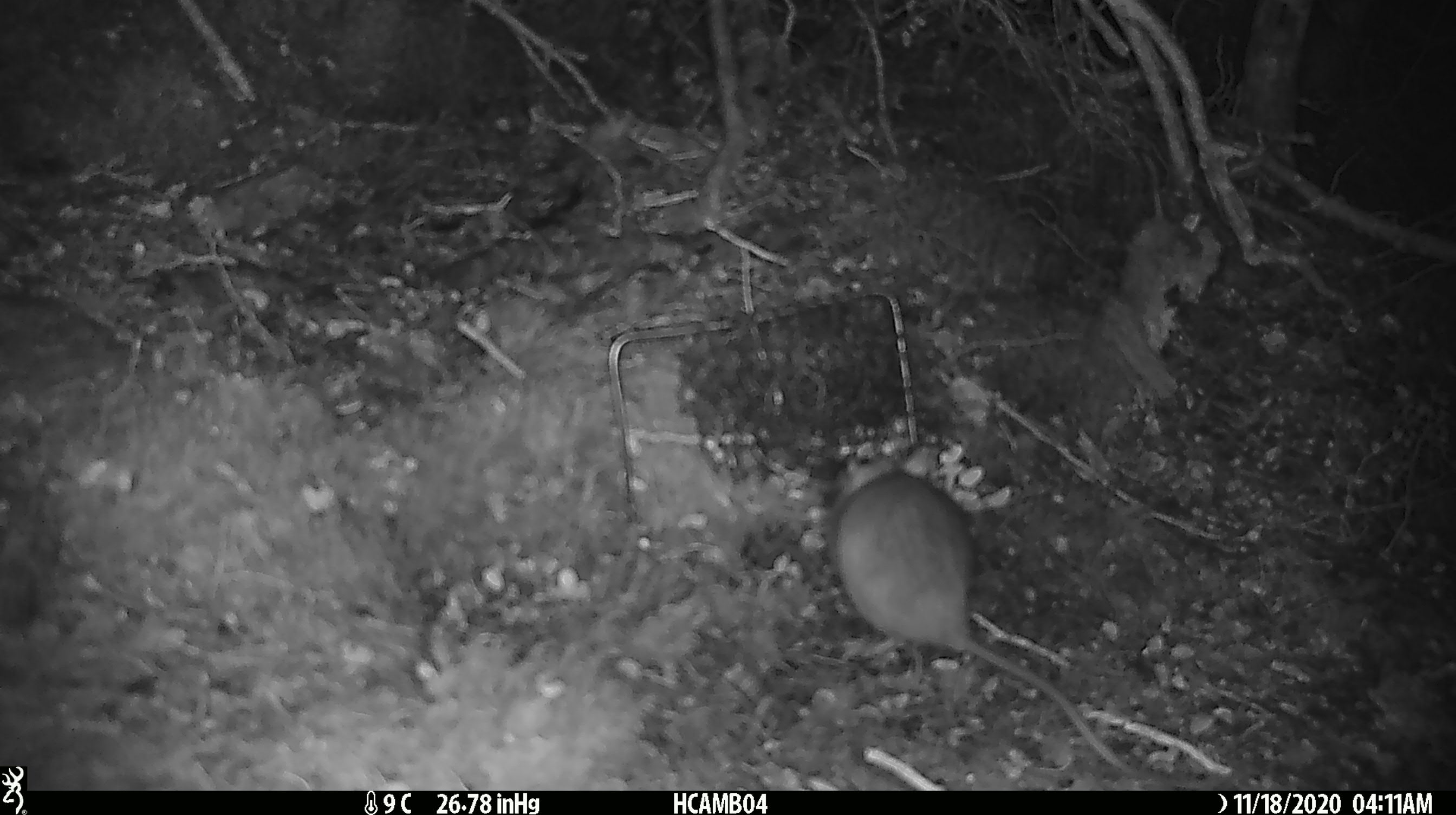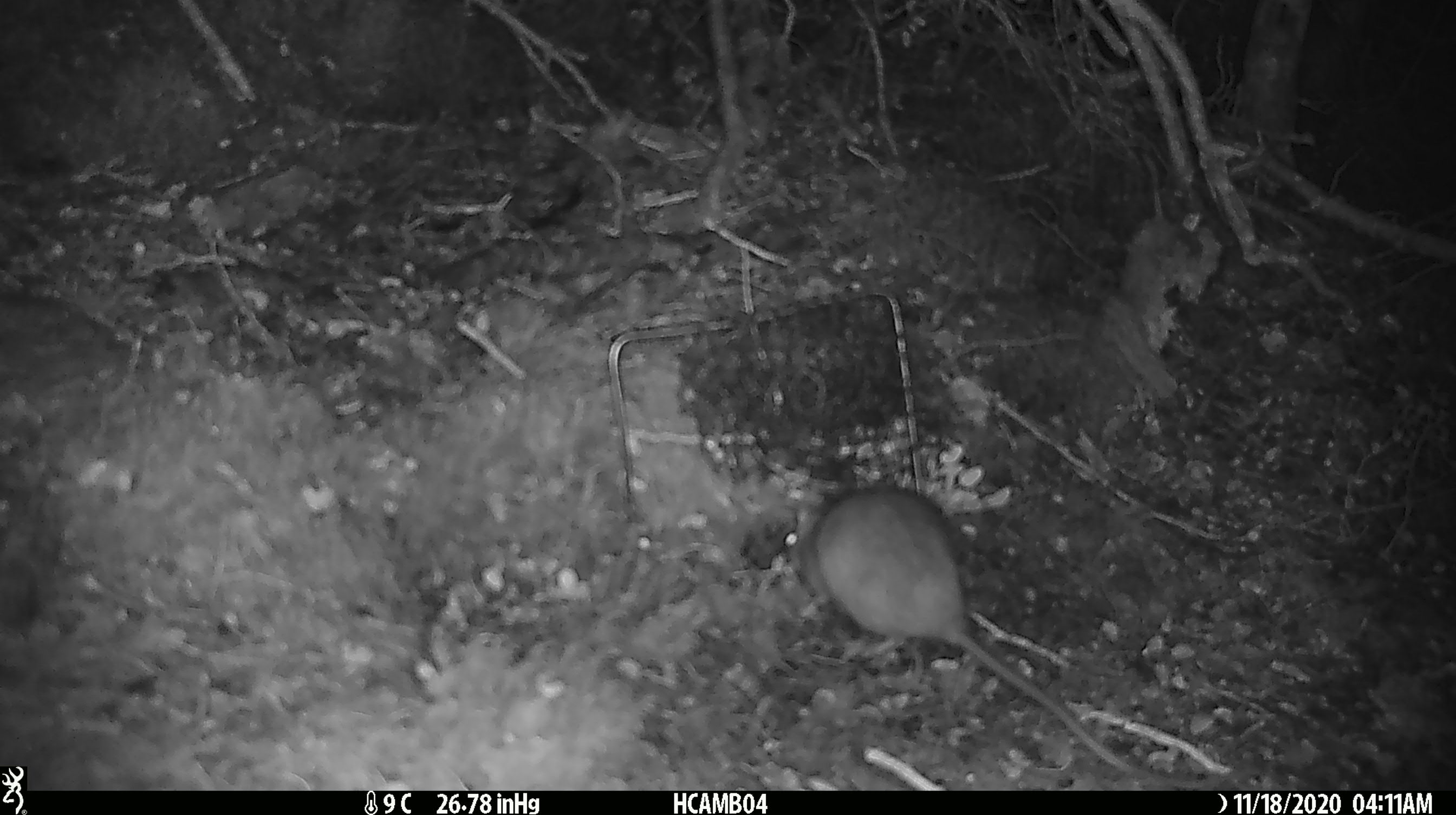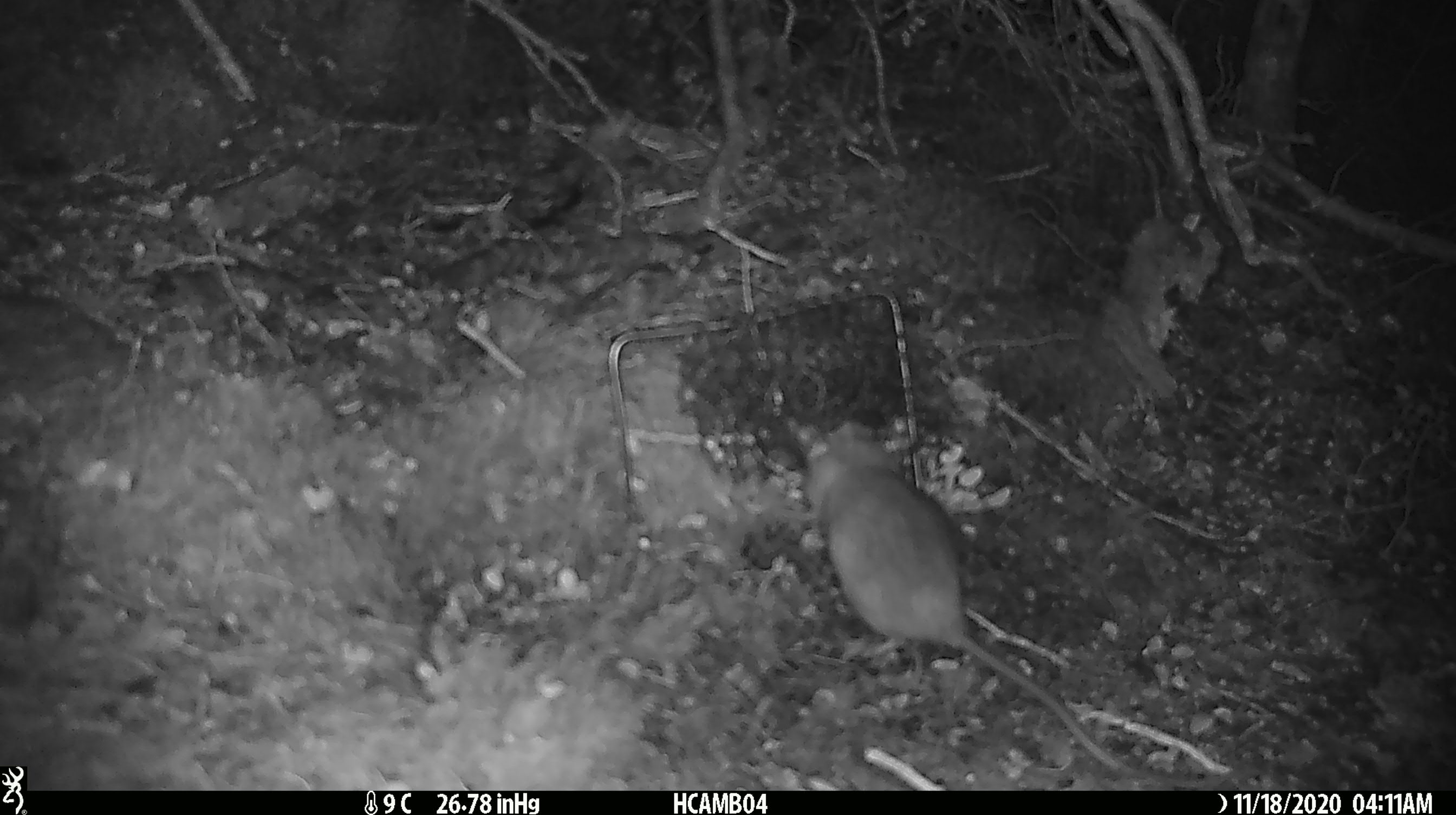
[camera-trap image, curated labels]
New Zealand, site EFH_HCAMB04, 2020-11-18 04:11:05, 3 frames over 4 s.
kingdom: Animalia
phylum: Chordata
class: Mammalia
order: Rodentia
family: Muridae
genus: Rattus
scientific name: Rattus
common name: rat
Rat (Rattus).